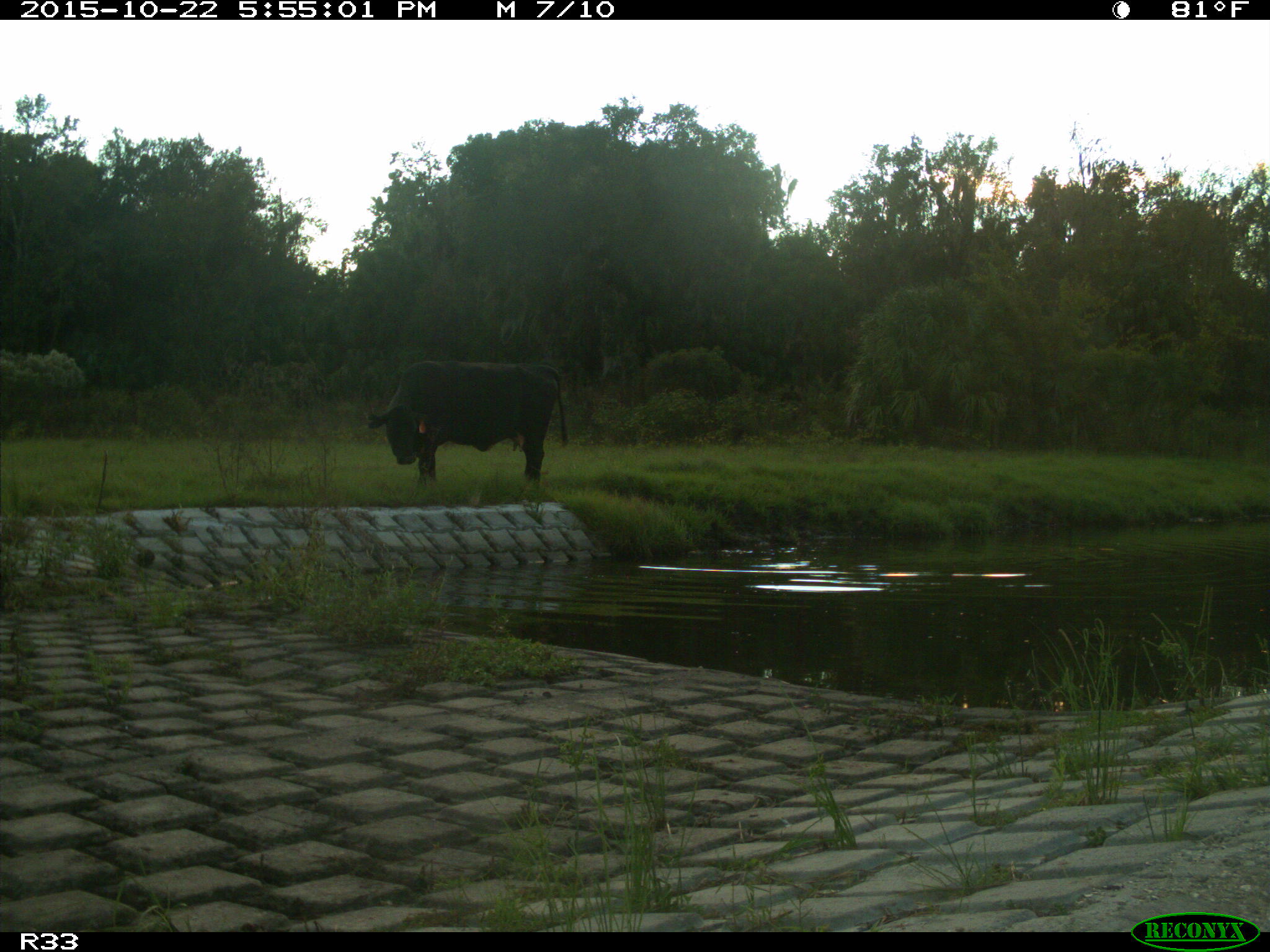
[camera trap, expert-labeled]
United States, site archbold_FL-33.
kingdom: Animalia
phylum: Chordata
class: Mammalia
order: Artiodactyla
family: Bovidae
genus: Bos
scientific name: Bos taurus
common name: domestic cow